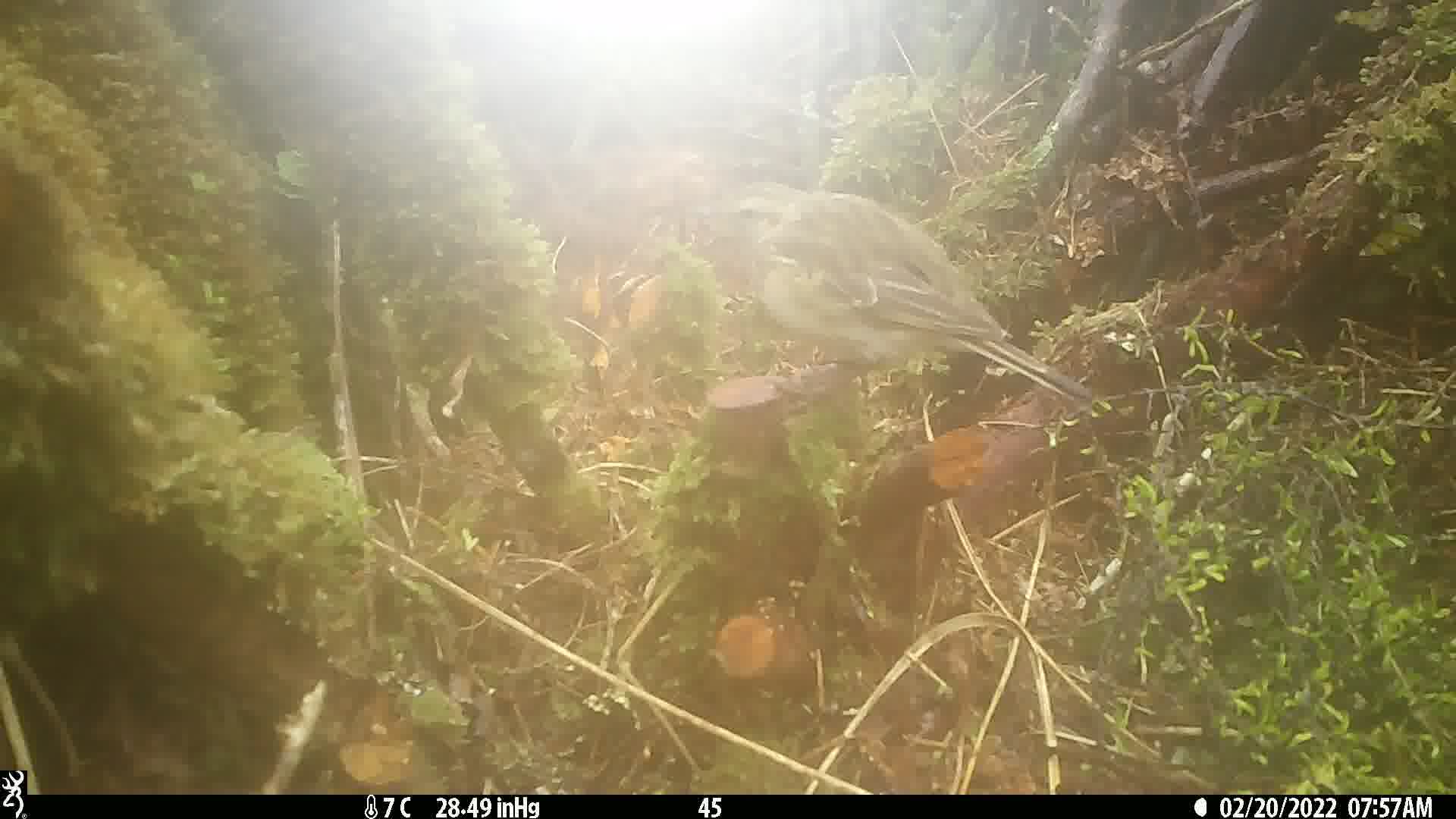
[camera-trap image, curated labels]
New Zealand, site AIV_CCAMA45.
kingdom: Animalia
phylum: Chordata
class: Aves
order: Passeriformes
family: Motacillidae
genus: Anthus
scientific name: Anthus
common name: pipit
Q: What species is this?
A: Pipit (Anthus).